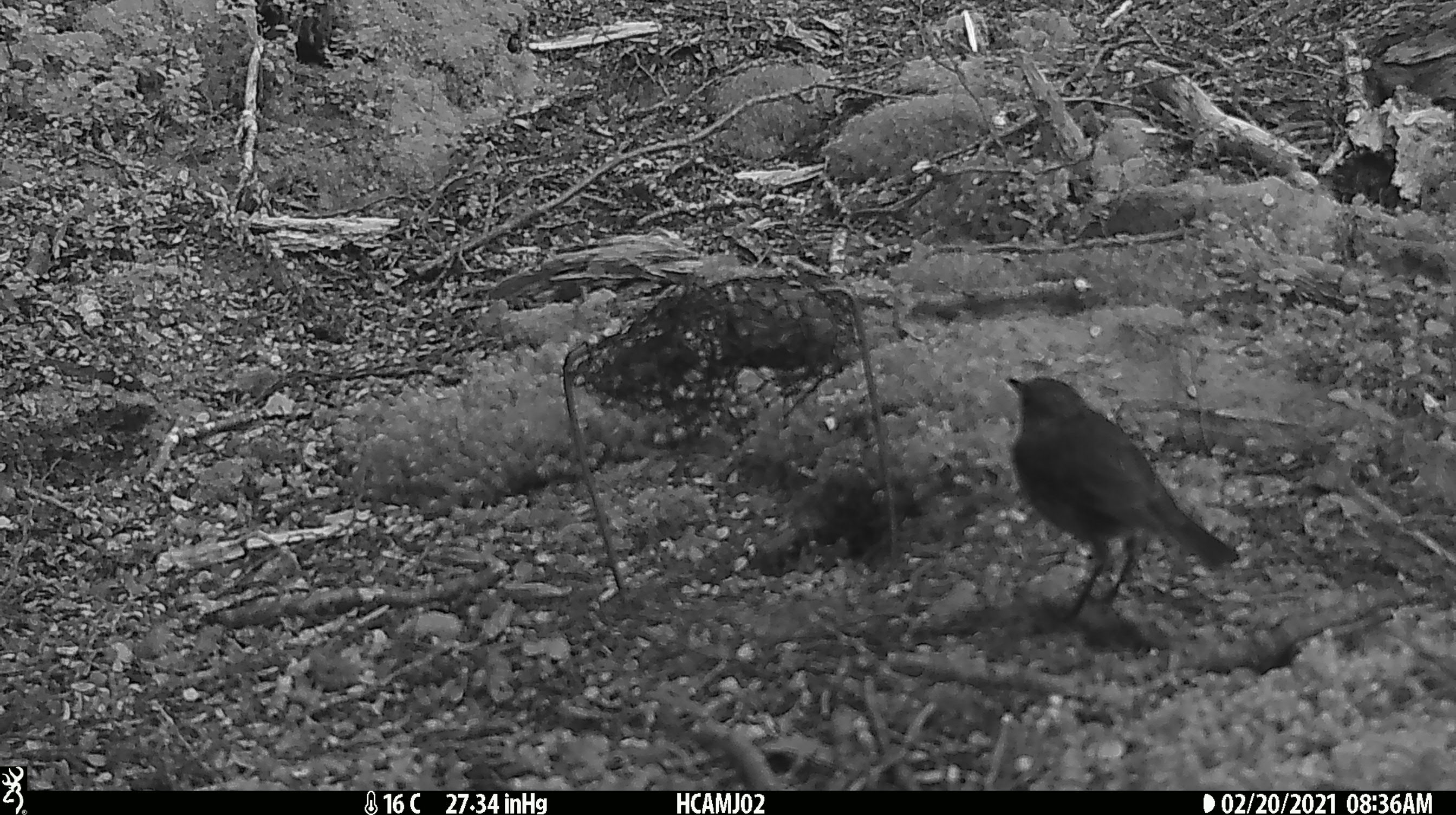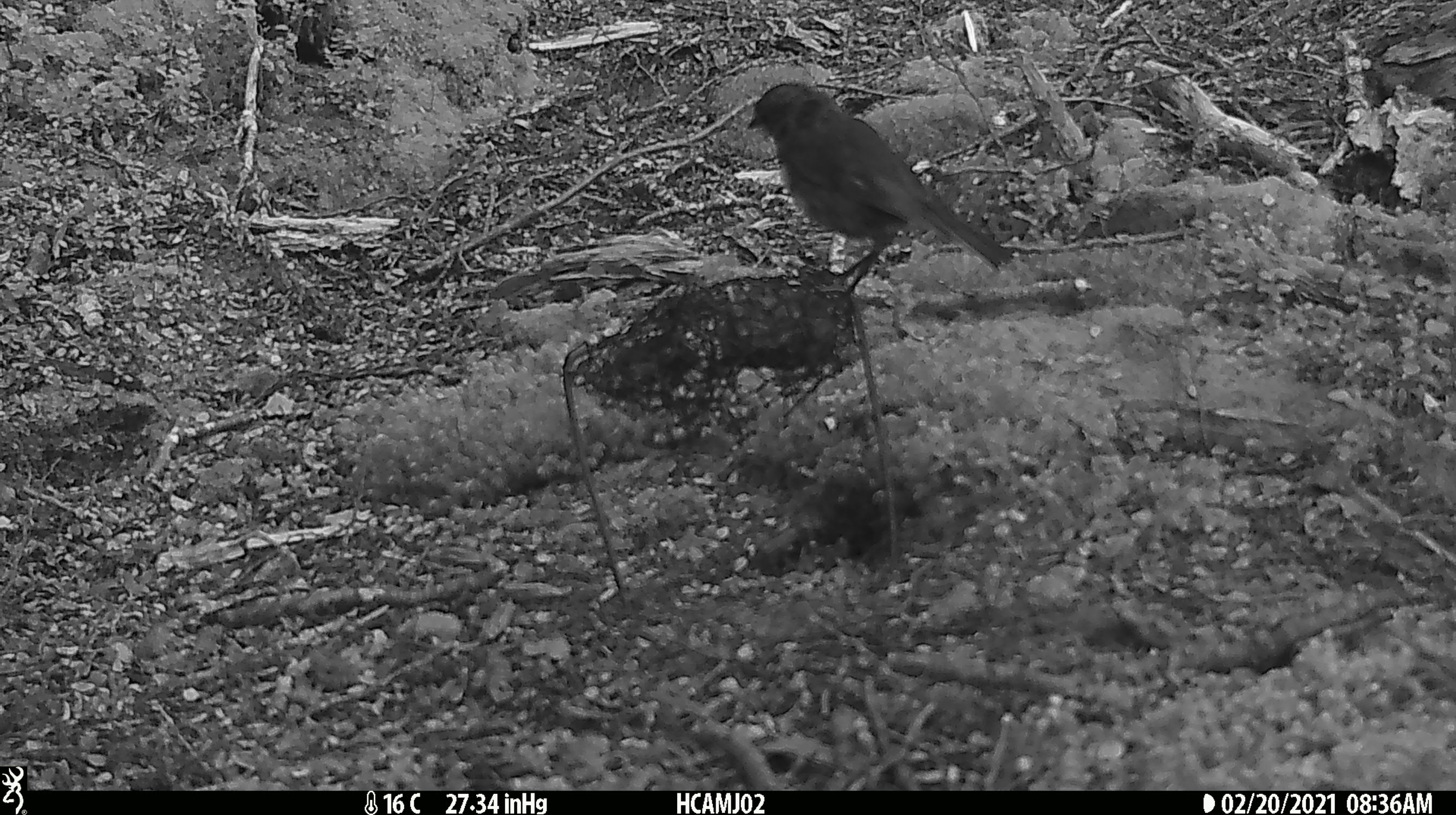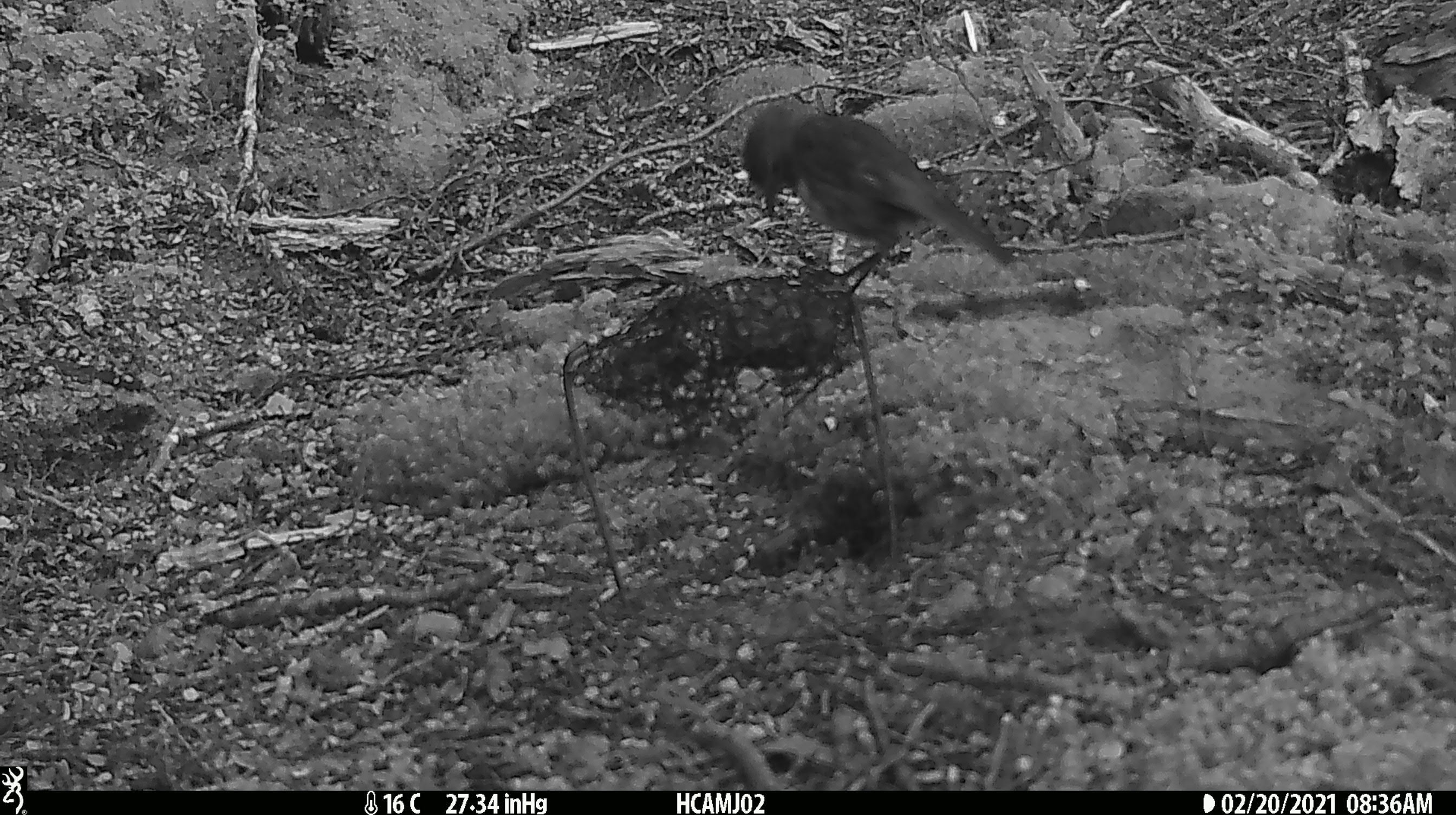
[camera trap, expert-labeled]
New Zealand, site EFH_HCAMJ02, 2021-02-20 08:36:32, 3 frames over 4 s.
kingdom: Animalia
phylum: Chordata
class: Aves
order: Passeriformes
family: Petroicidae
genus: Petroica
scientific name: Petroica australis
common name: new zealand robin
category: robin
Robin (new zealand robin) (Petroica australis).